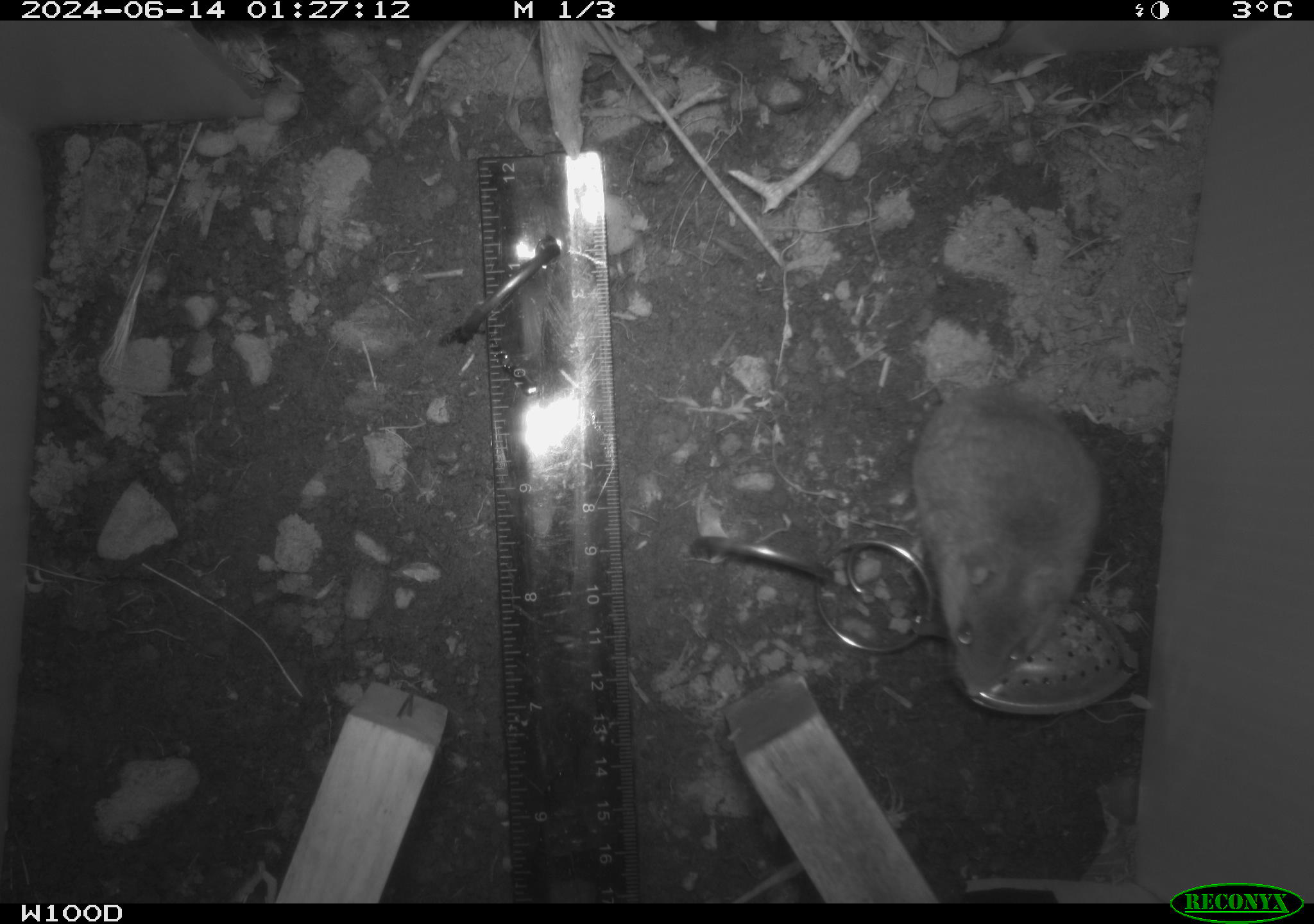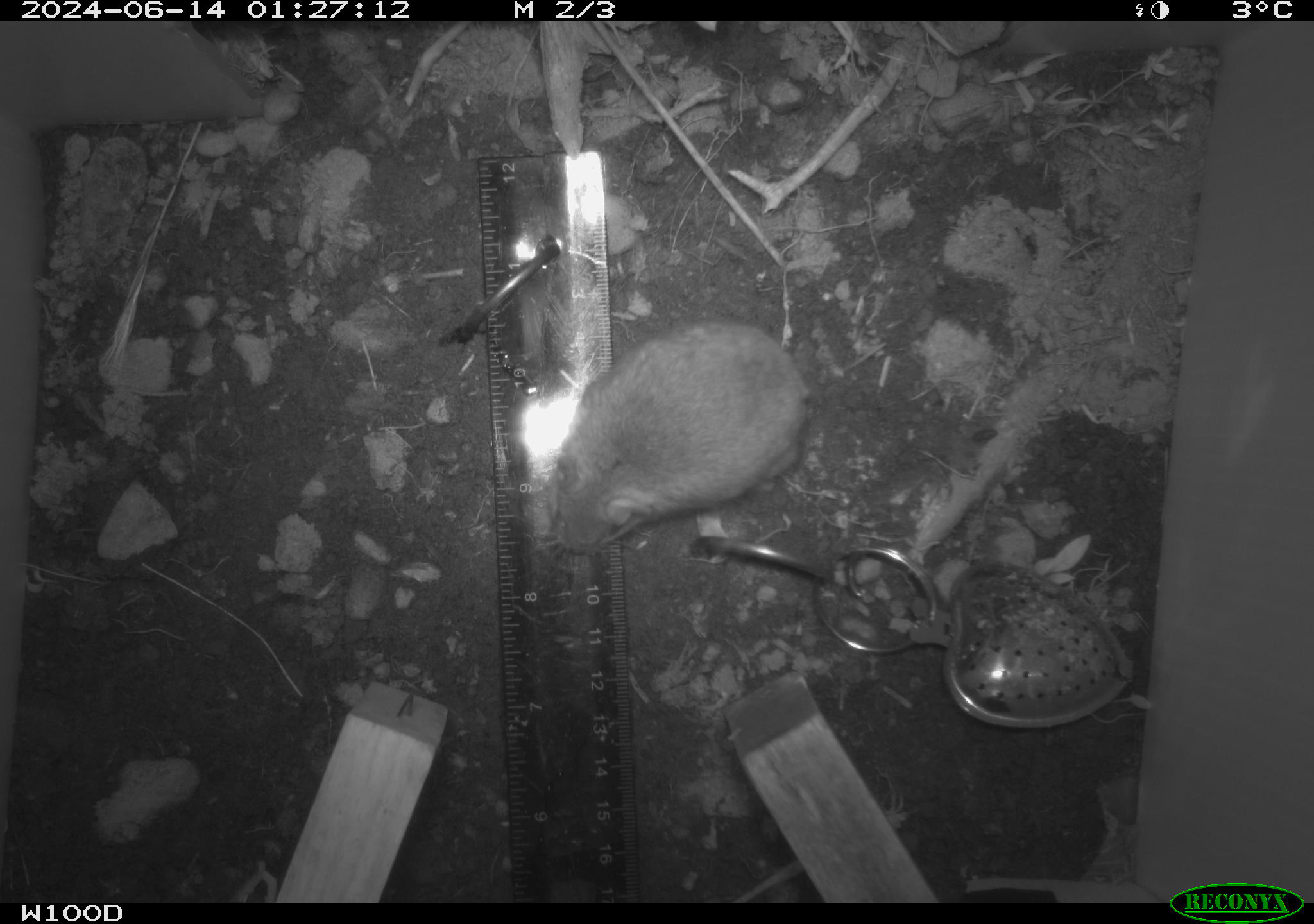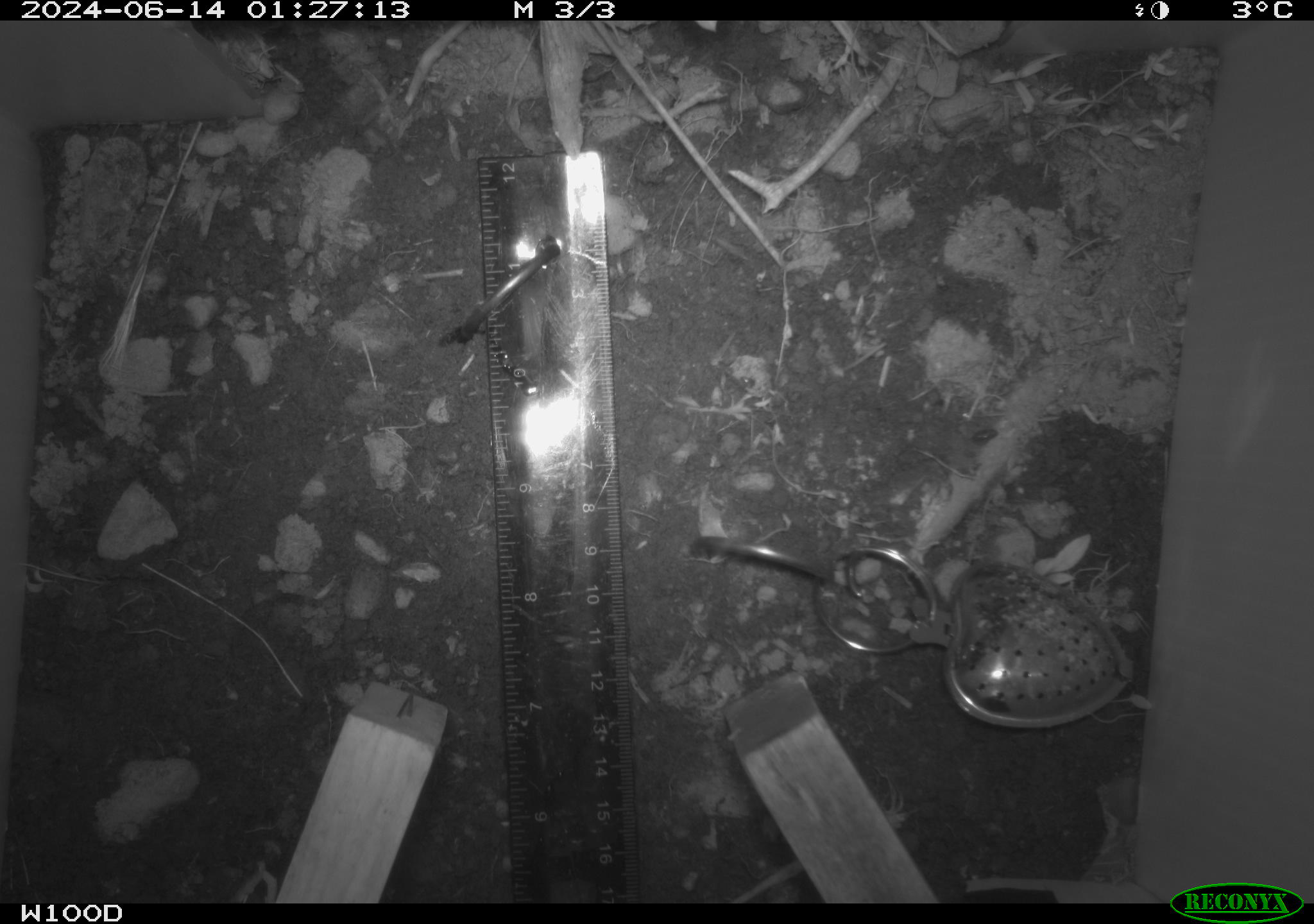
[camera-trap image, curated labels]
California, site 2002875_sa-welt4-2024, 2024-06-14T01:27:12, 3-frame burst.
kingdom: Animalia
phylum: Chordata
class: Mammalia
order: Rodentia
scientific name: Rodentia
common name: mouse species